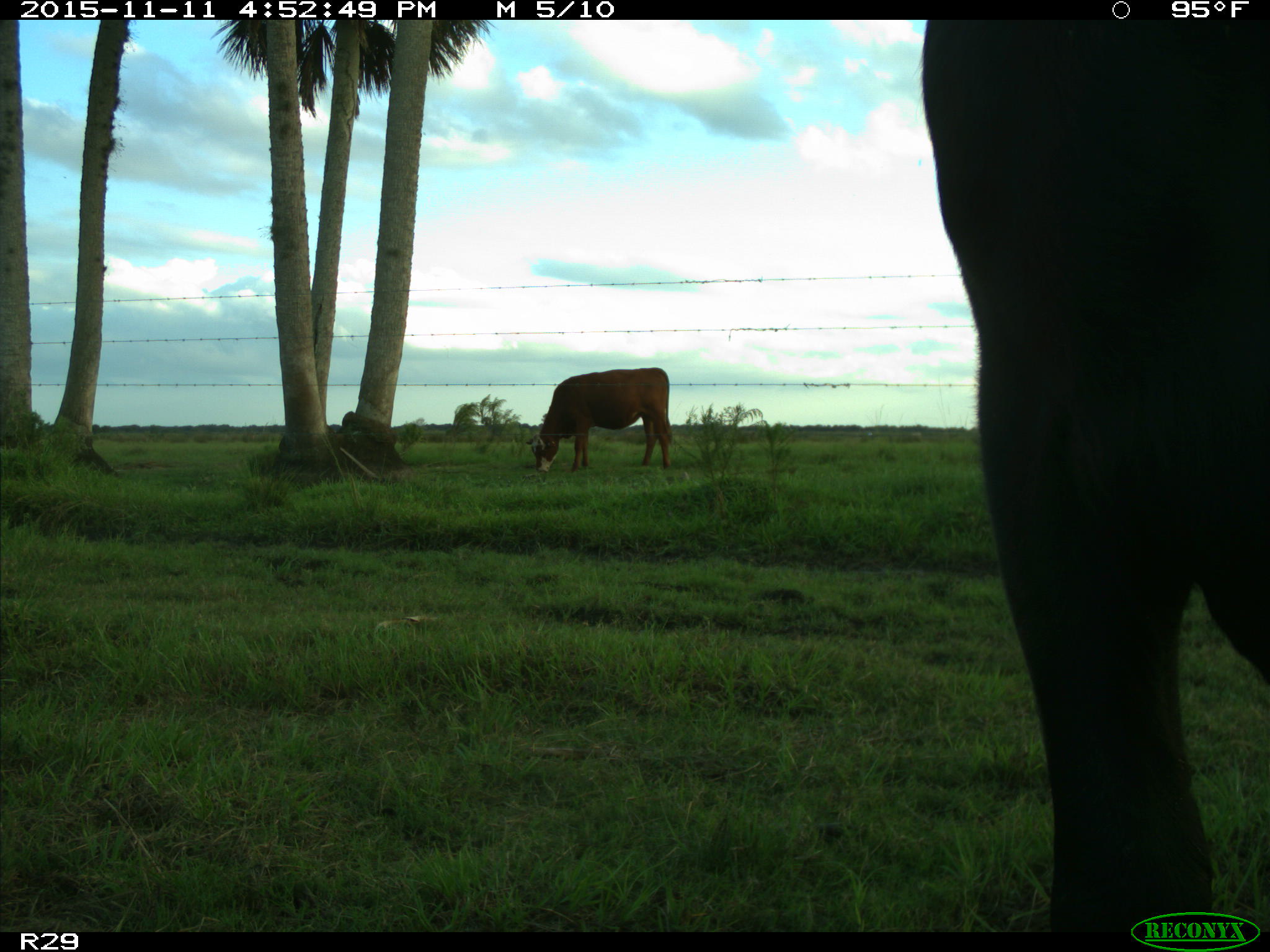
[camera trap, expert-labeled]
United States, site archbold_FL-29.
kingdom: Animalia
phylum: Chordata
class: Mammalia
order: Artiodactyla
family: Bovidae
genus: Bos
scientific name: Bos taurus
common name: domestic cow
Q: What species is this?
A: Bos taurus (domestic cow).